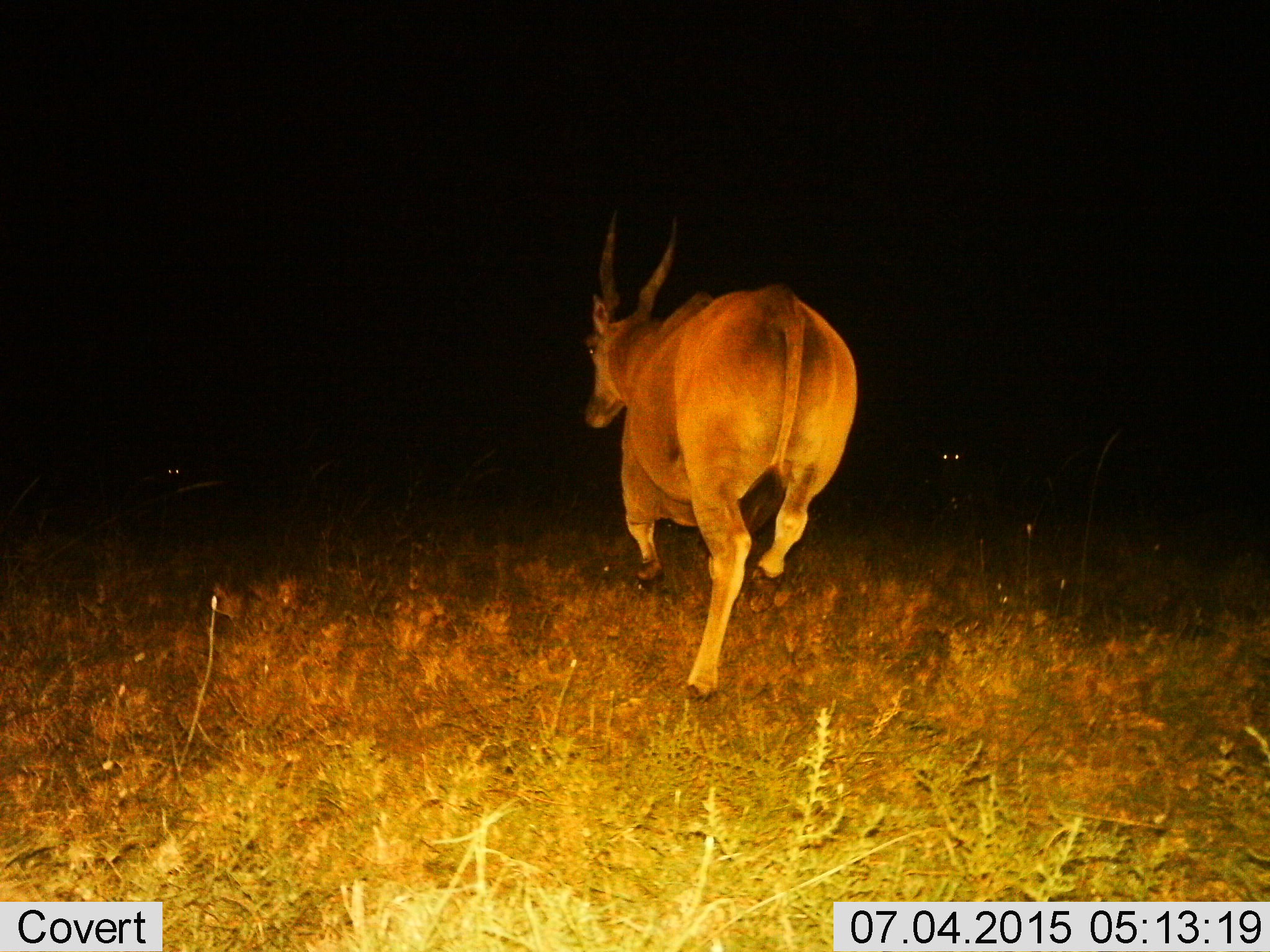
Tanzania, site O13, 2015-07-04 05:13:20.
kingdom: Animalia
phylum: Chordata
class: Mammalia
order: Artiodactyla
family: Bovidae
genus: Tragelaphus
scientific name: Tragelaphus oryx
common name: eland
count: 3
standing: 60%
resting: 0%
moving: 100%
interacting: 0%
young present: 0%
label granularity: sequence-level